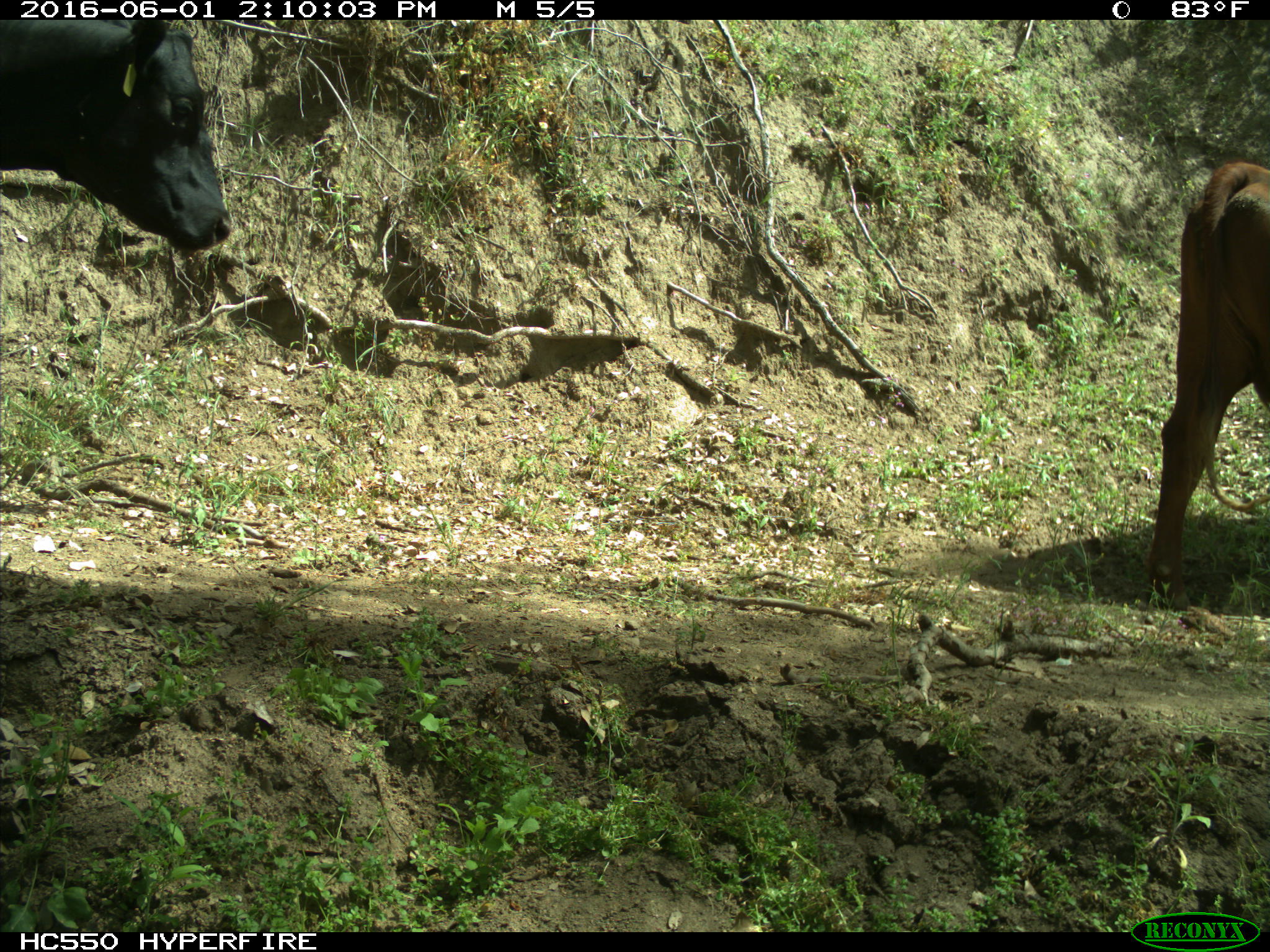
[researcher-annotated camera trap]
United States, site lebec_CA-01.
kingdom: Animalia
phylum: Chordata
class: Mammalia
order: Artiodactyla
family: Bovidae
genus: Bos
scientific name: Bos taurus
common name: domestic cow